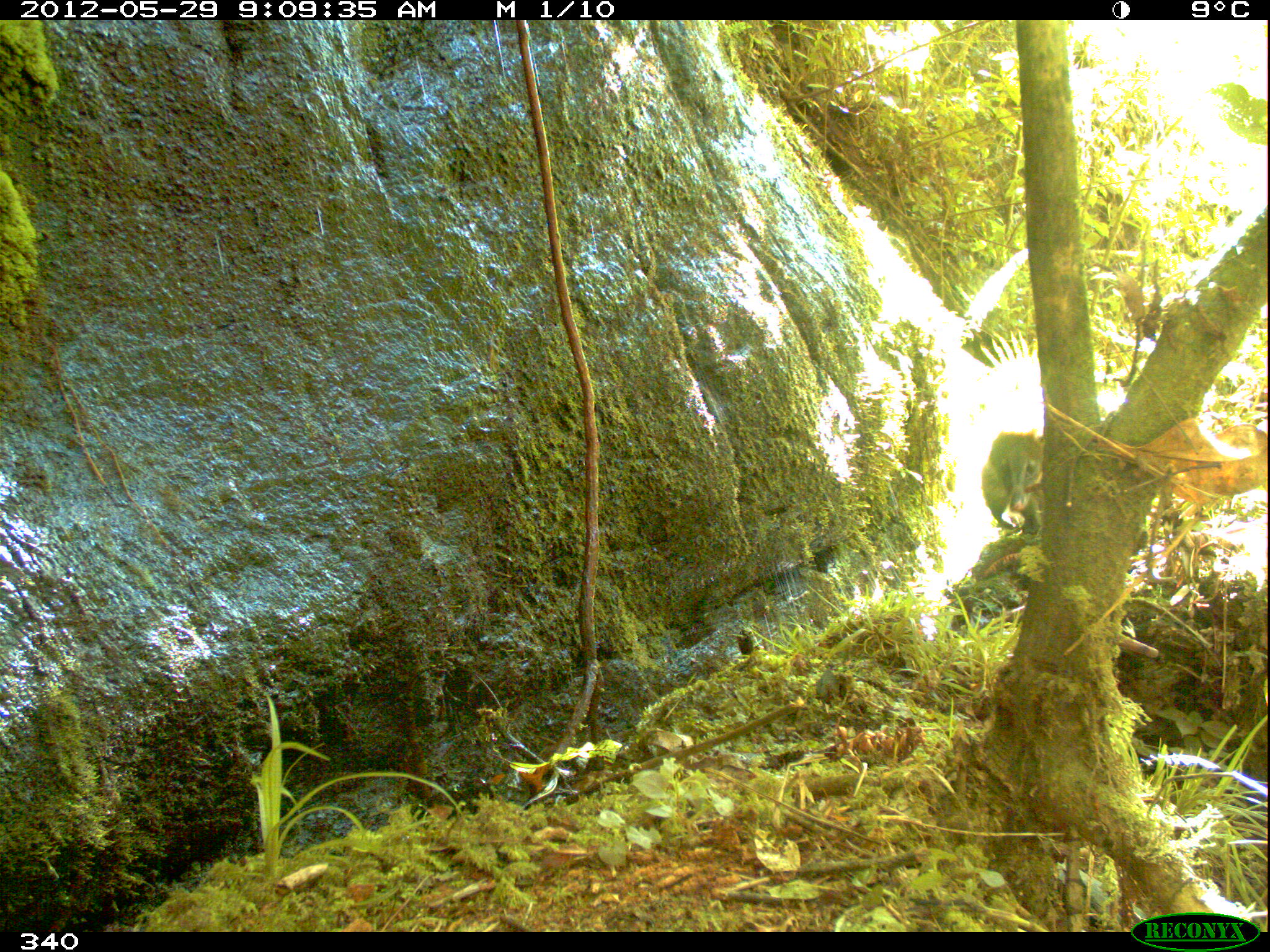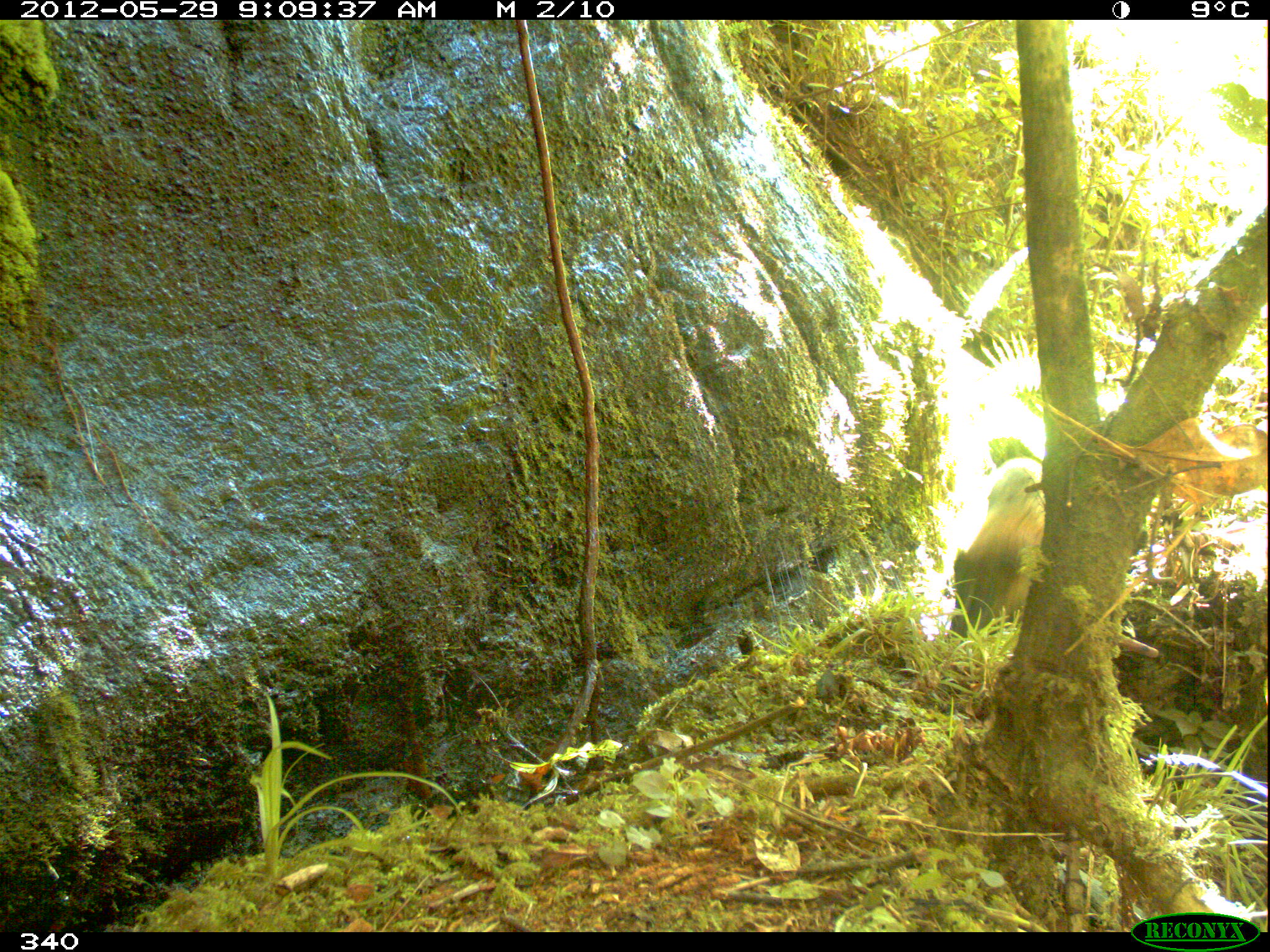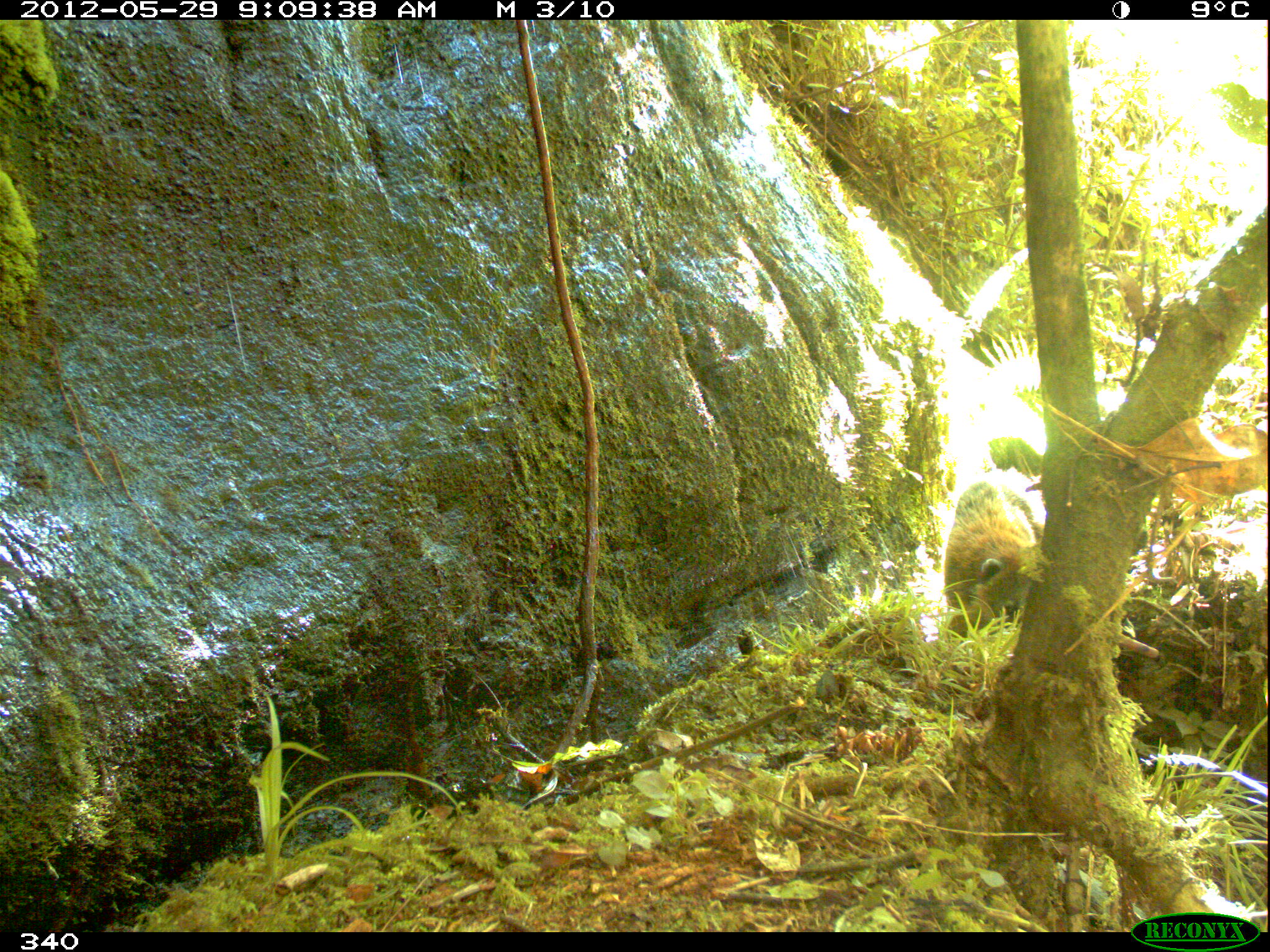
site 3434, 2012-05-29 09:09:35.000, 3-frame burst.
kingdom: Animalia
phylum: Chordata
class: Mammalia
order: Carnivora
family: Procyonidae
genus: Nasua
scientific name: Nasua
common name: coatis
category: unknown coati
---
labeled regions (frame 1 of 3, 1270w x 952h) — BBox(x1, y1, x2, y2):
unknown coati: BBox(980, 425, 1047, 531)